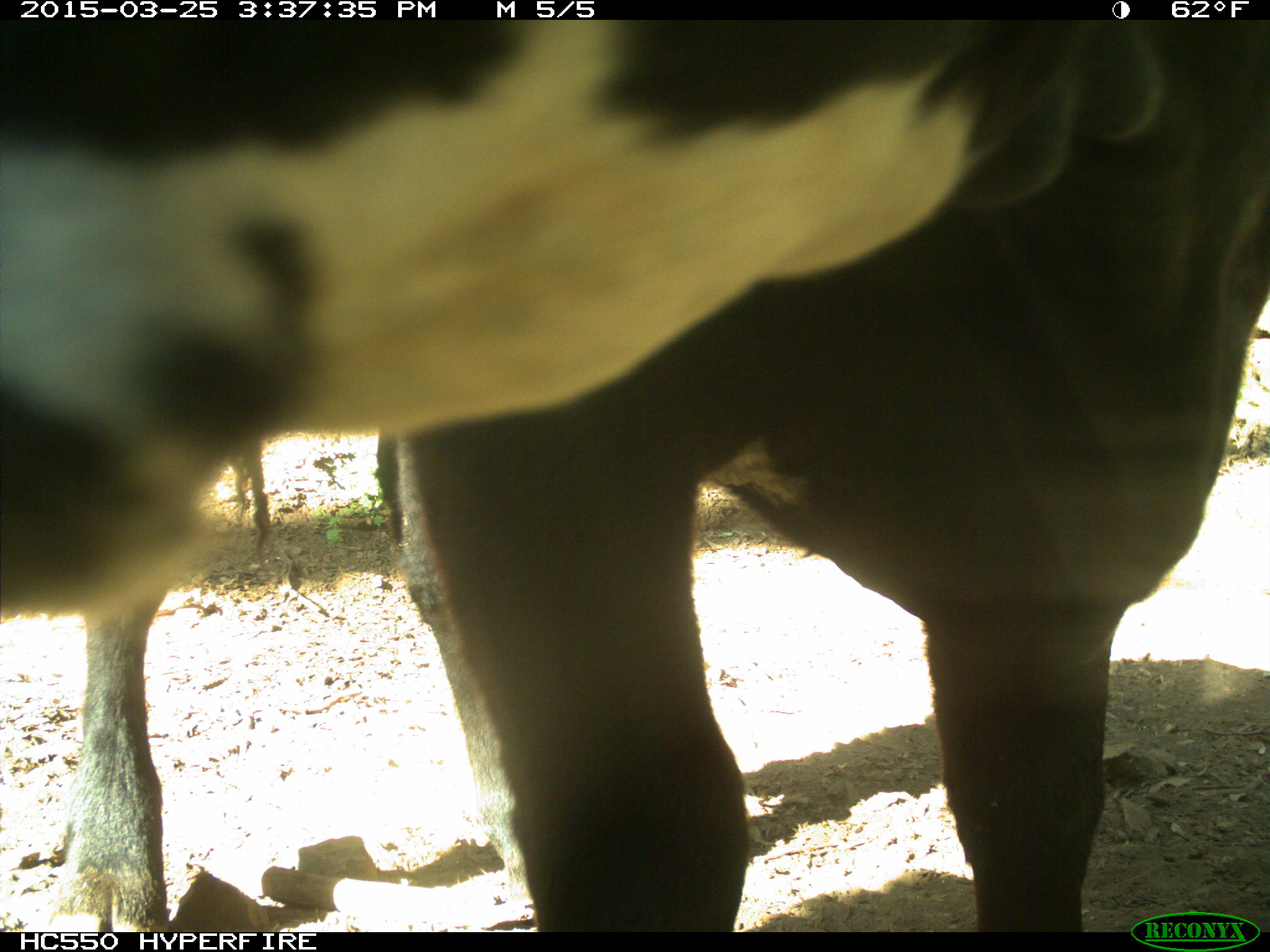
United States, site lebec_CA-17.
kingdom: Animalia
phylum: Chordata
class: Mammalia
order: Artiodactyla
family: Bovidae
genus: Bos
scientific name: Bos taurus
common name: domestic cow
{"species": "Bos taurus (domestic cow)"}